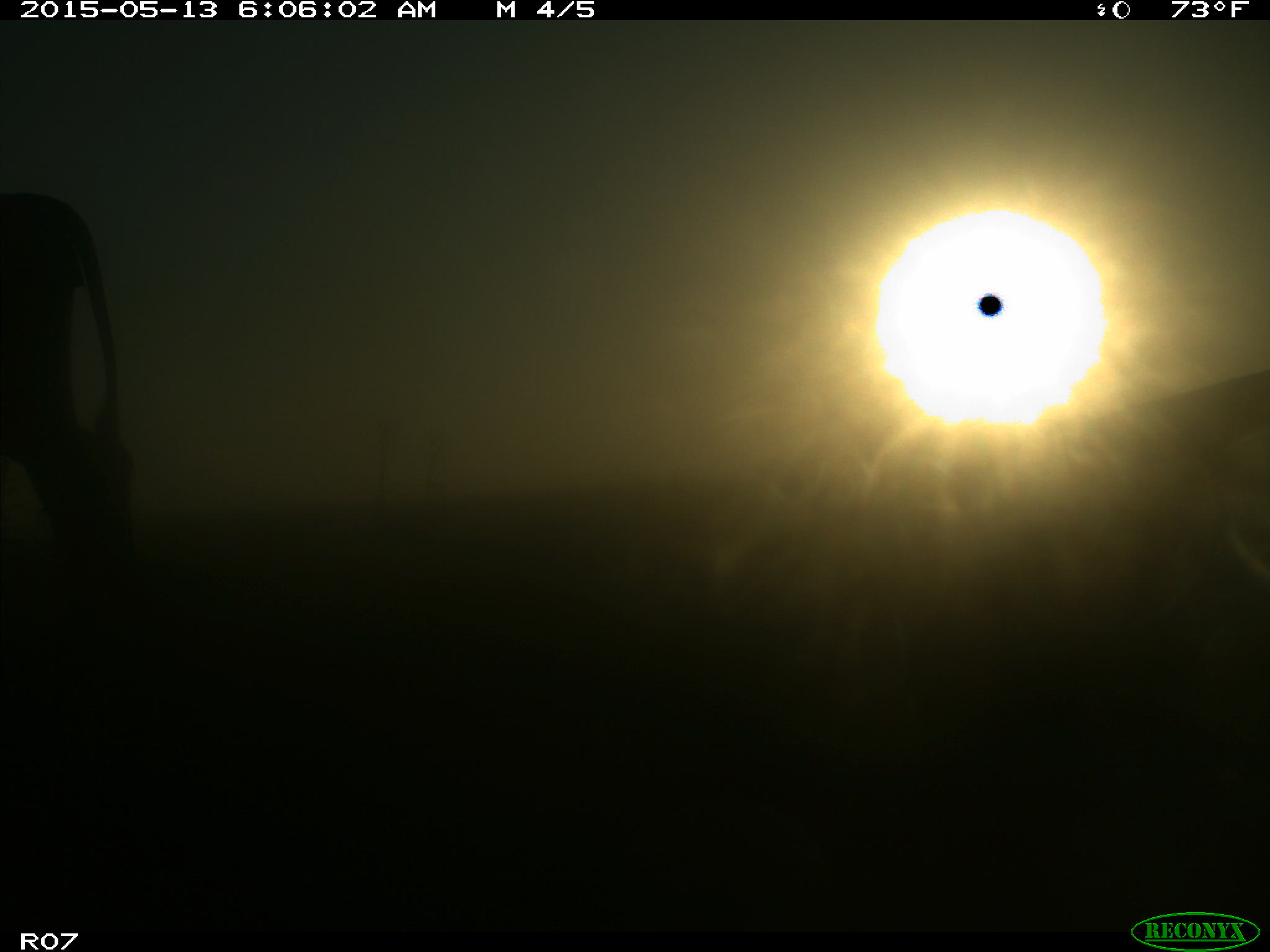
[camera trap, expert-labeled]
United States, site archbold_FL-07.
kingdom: Animalia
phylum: Chordata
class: Mammalia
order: Artiodactyla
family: Bovidae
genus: Bos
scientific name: Bos taurus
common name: domestic cow